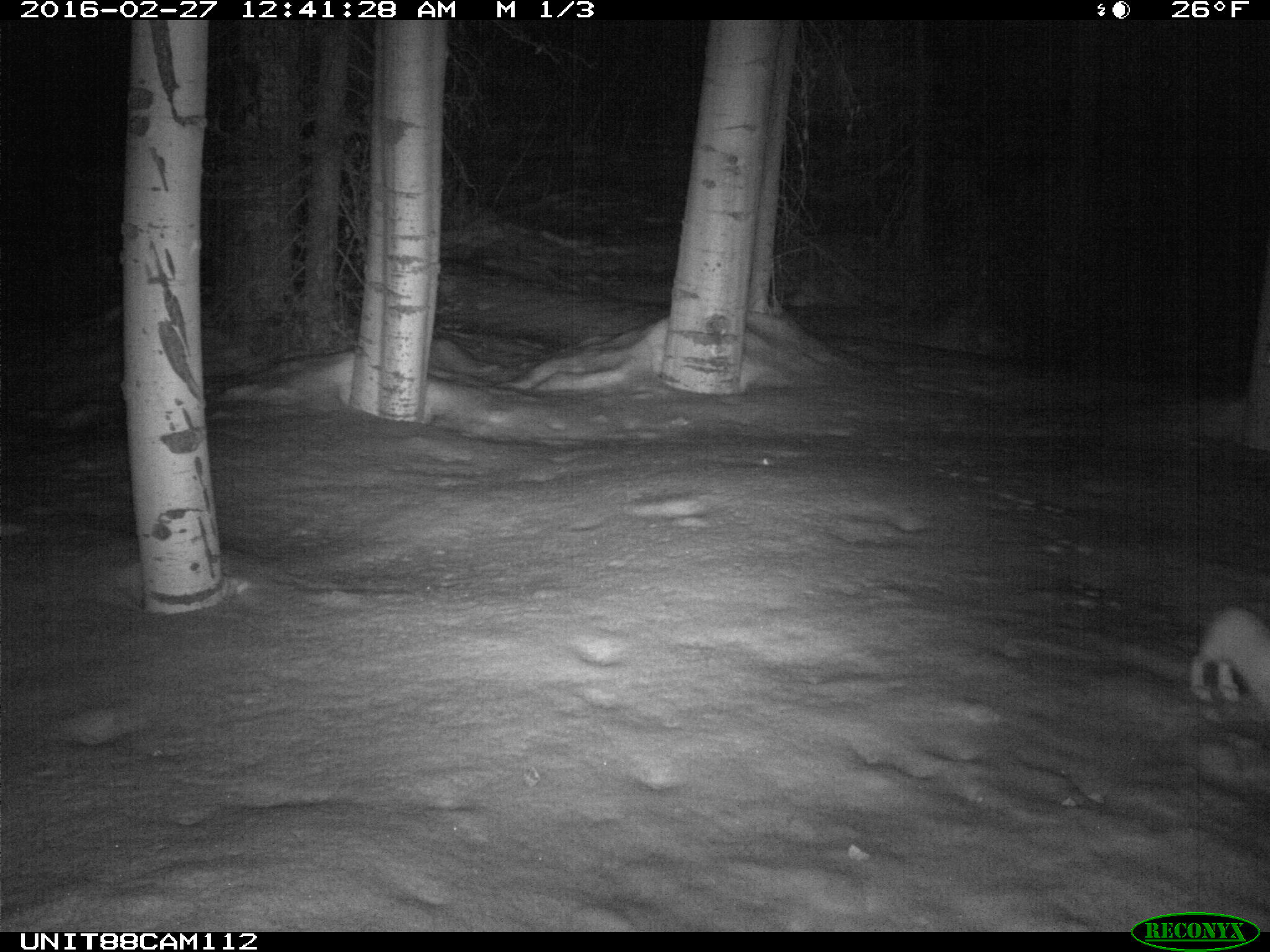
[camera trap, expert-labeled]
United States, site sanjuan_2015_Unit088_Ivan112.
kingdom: Animalia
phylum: Chordata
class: Mammalia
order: Lagomorpha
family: Leporidae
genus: Lepus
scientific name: Lepus americanus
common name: snowshoe hare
Lepus americanus (snowshoe hare).